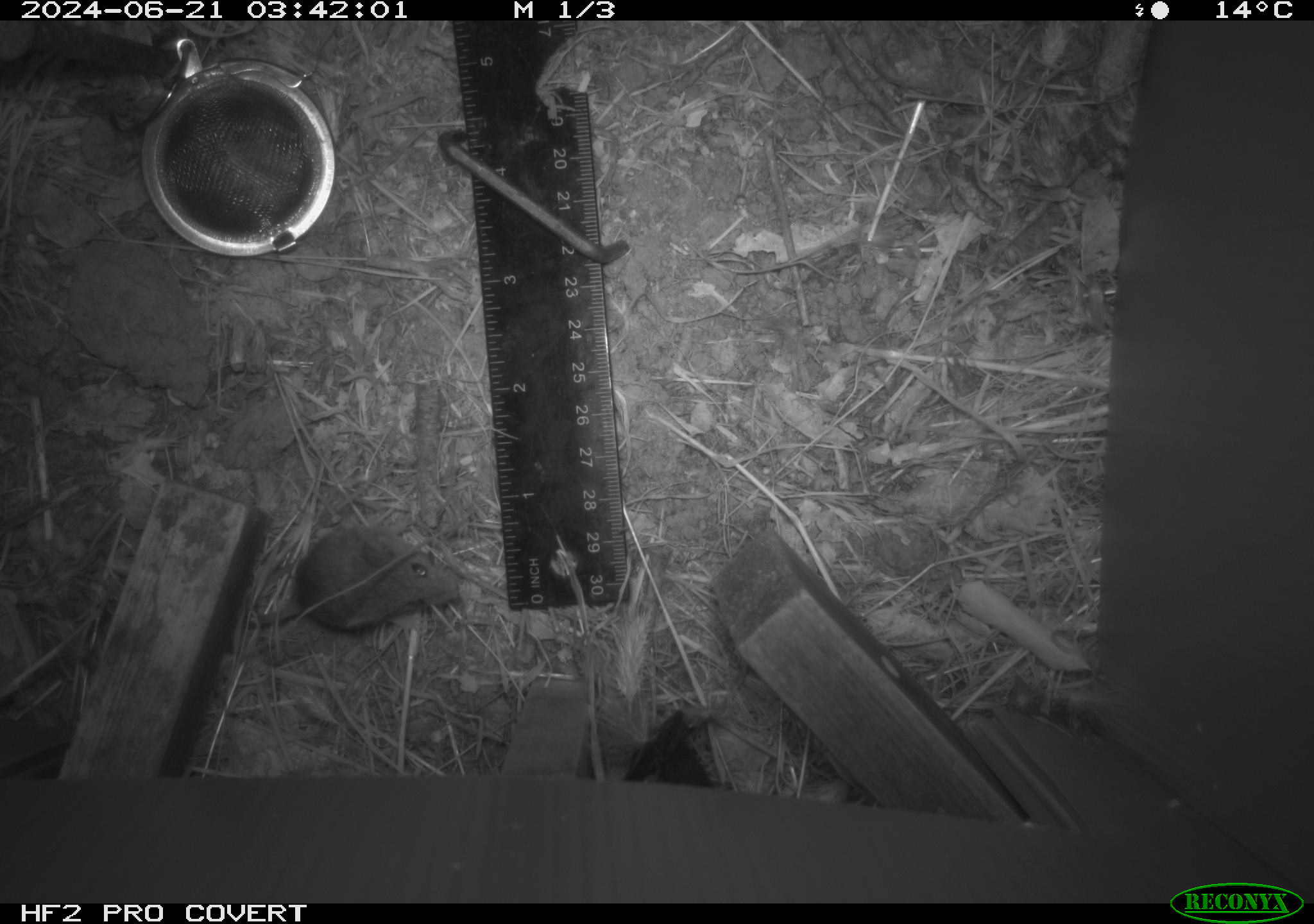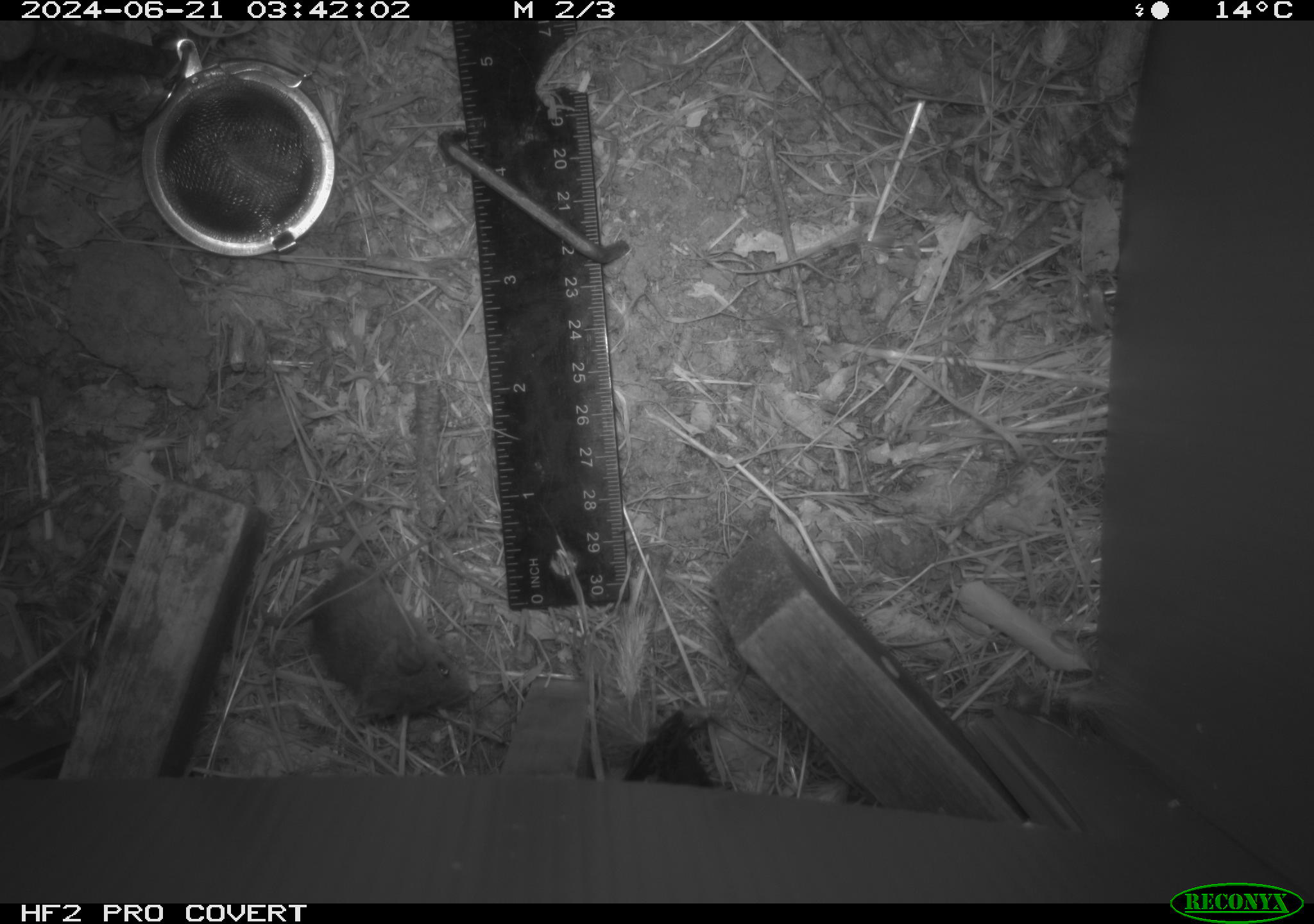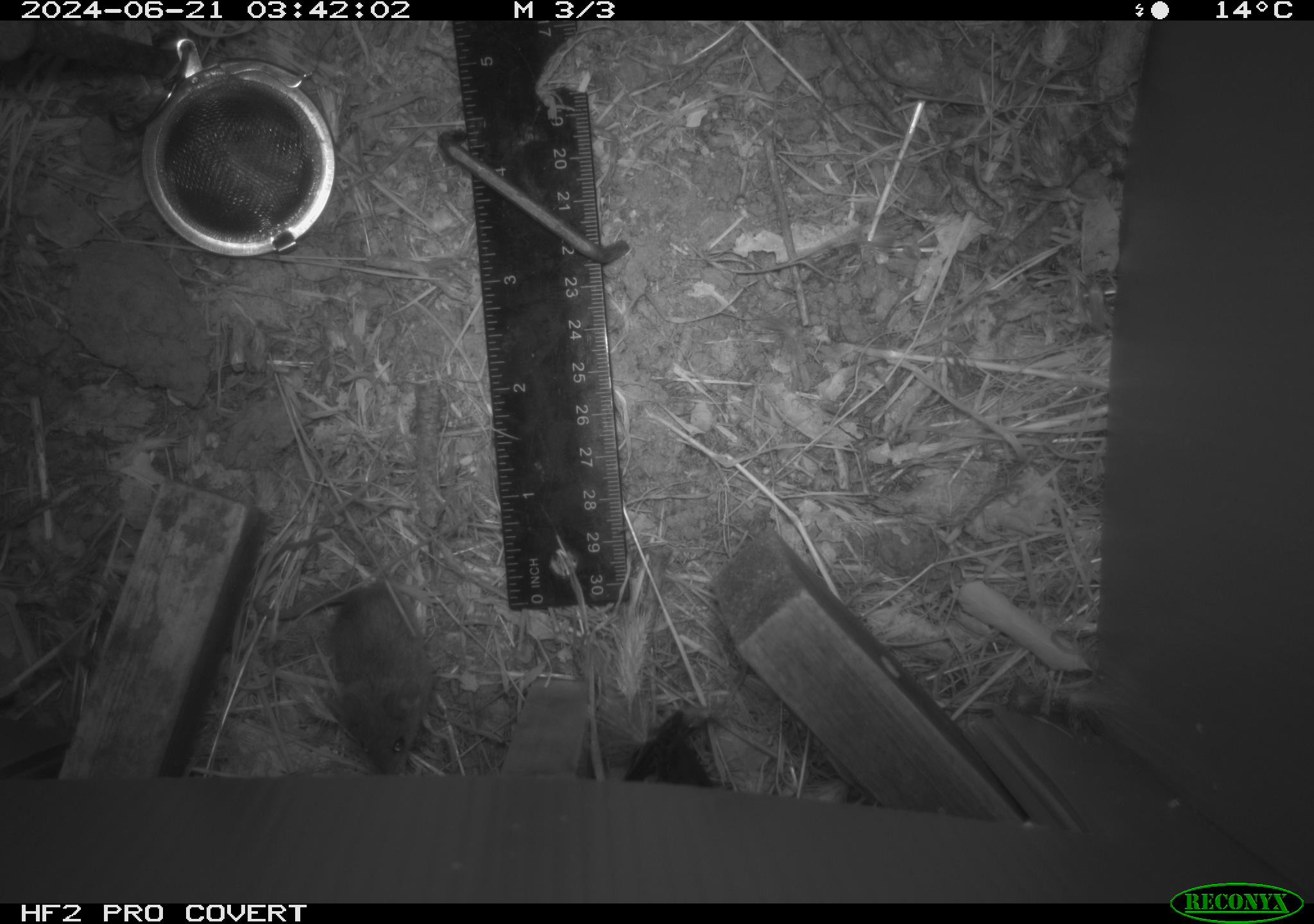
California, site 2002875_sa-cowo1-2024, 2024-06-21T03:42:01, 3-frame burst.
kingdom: Animalia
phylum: Chordata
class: Mammalia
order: Rodentia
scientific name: Rodentia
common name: mouse species